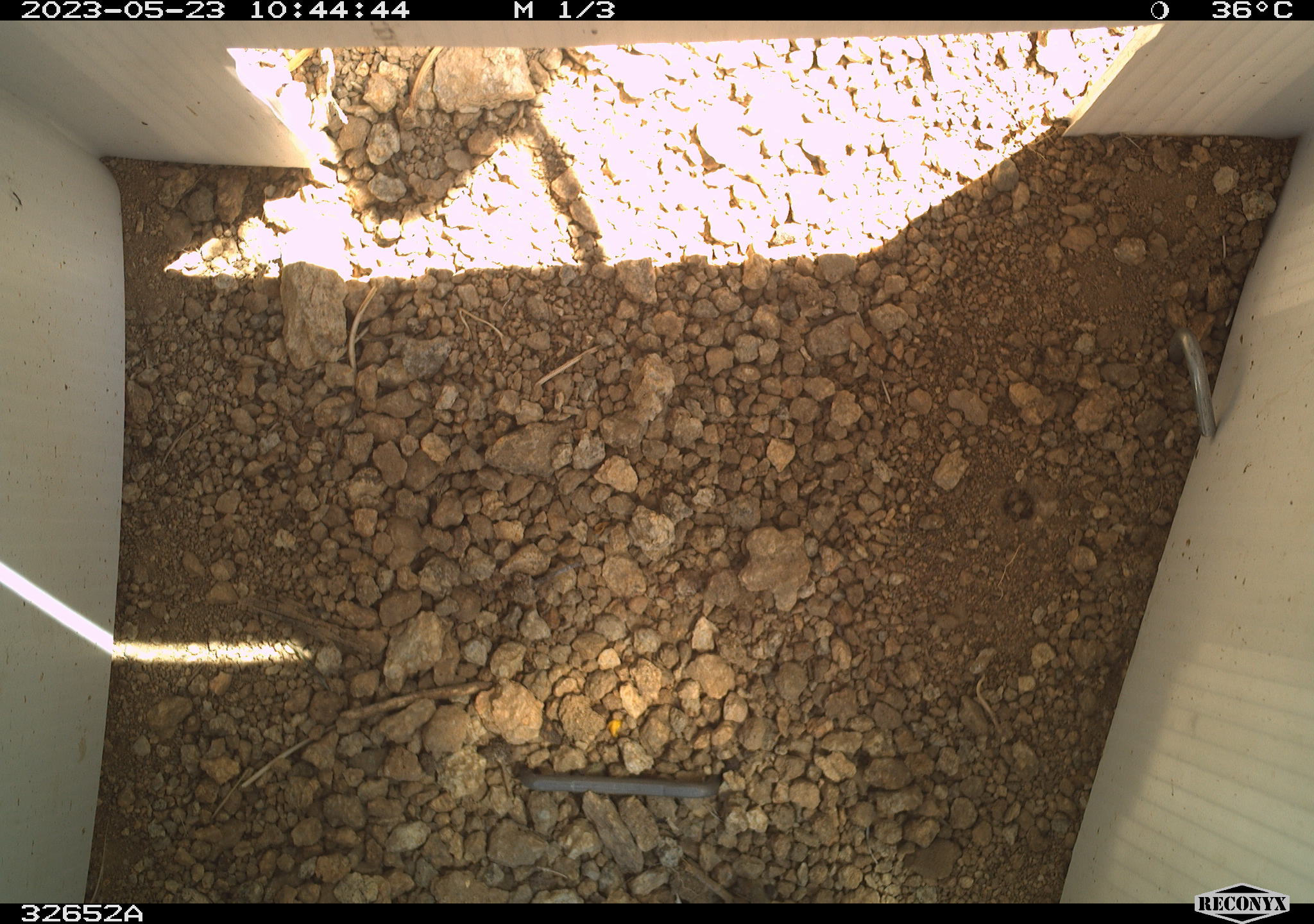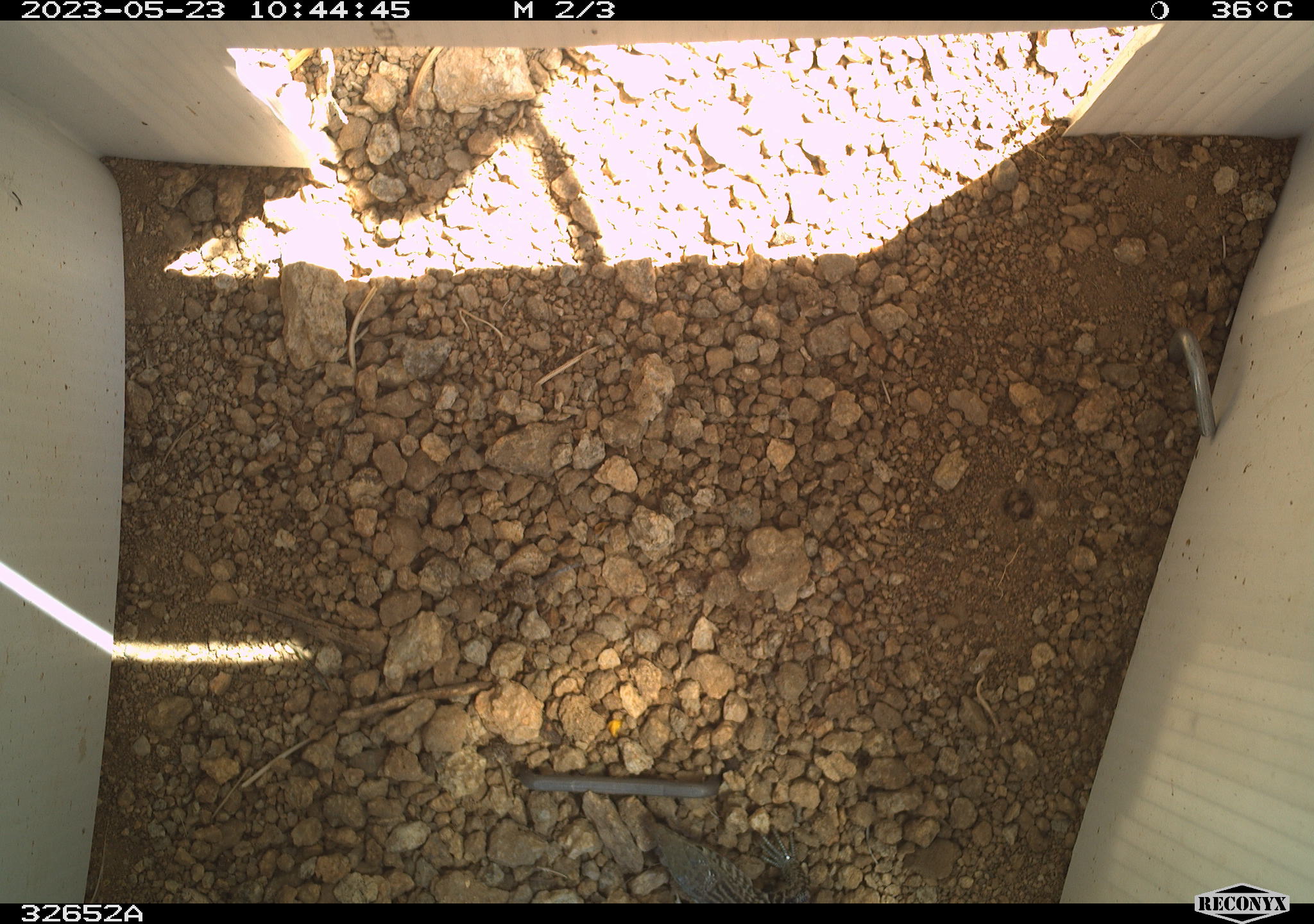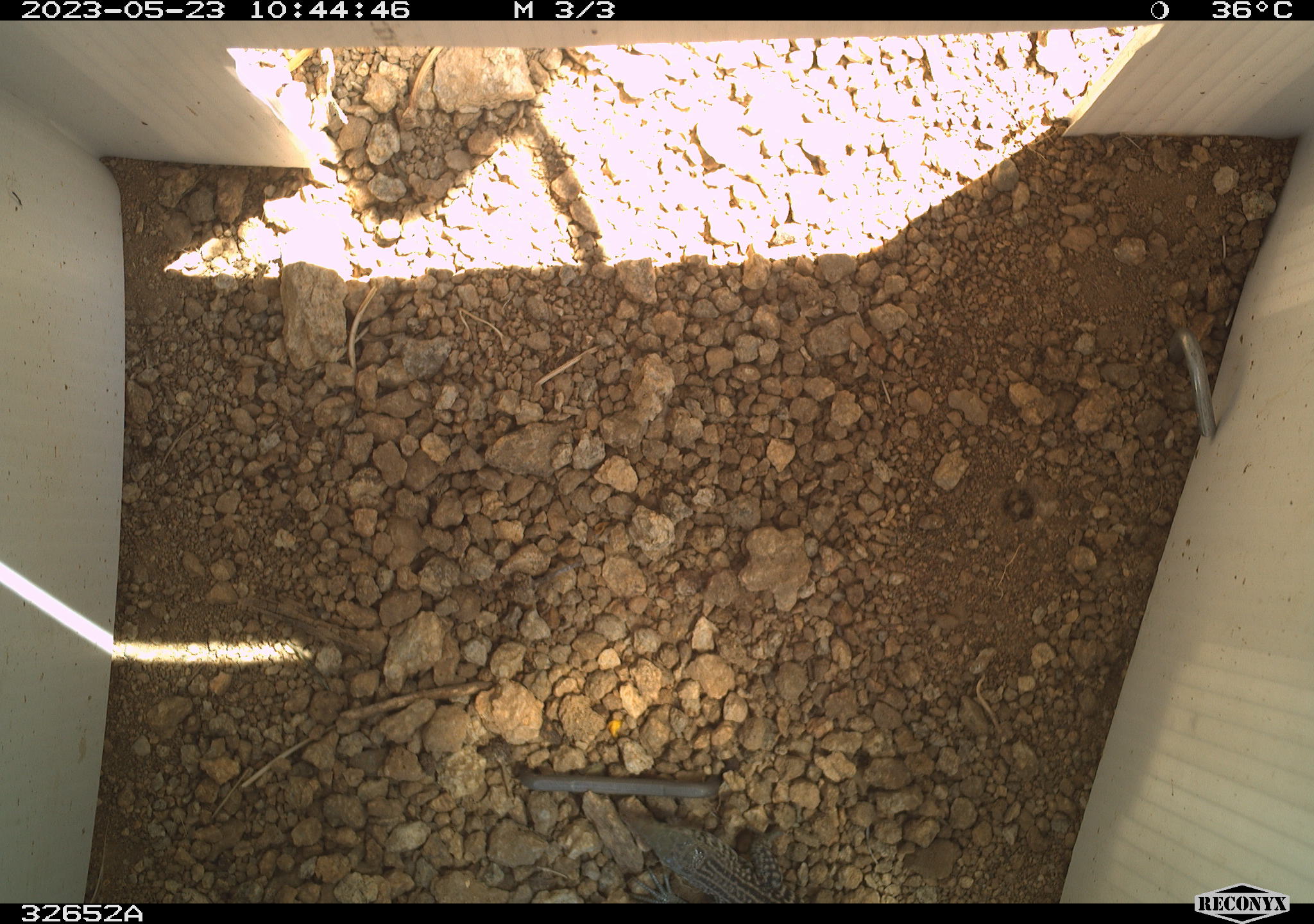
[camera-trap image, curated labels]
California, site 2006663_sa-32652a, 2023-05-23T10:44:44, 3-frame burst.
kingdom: Animalia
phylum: Chordata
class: Reptilia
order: Squamata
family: Teiidae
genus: Aspidoscelis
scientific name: Aspidoscelis tigris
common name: western whiptail